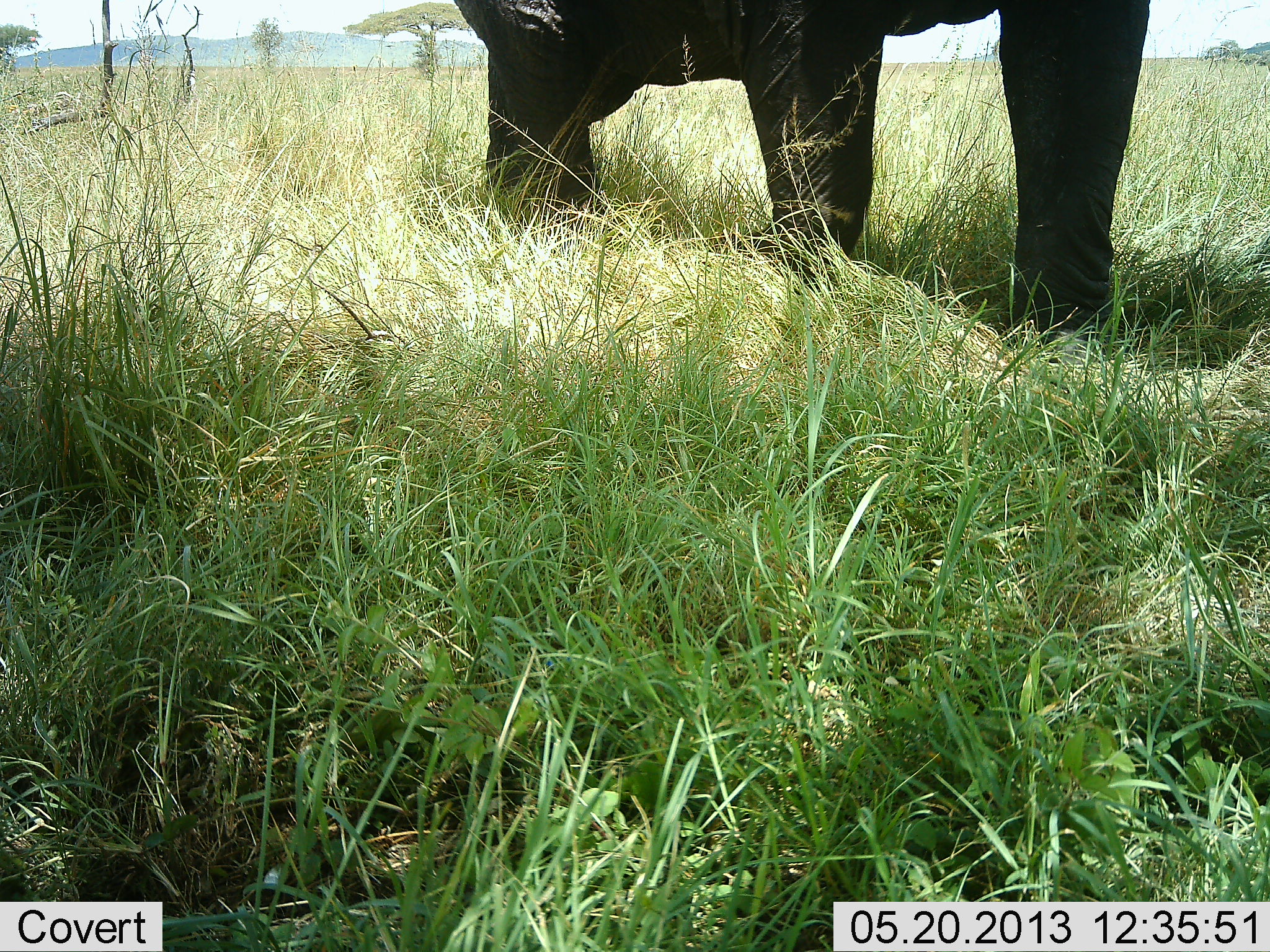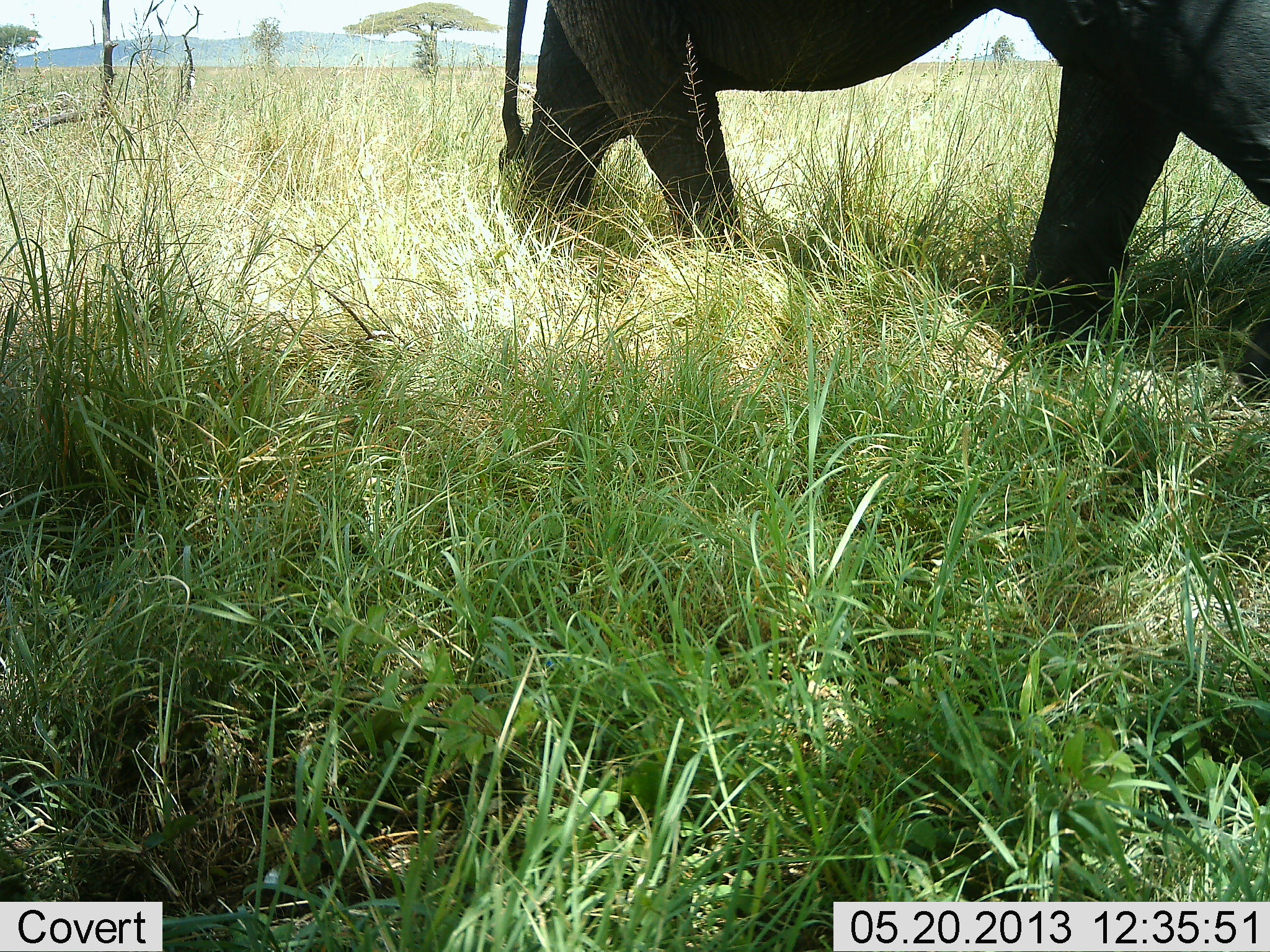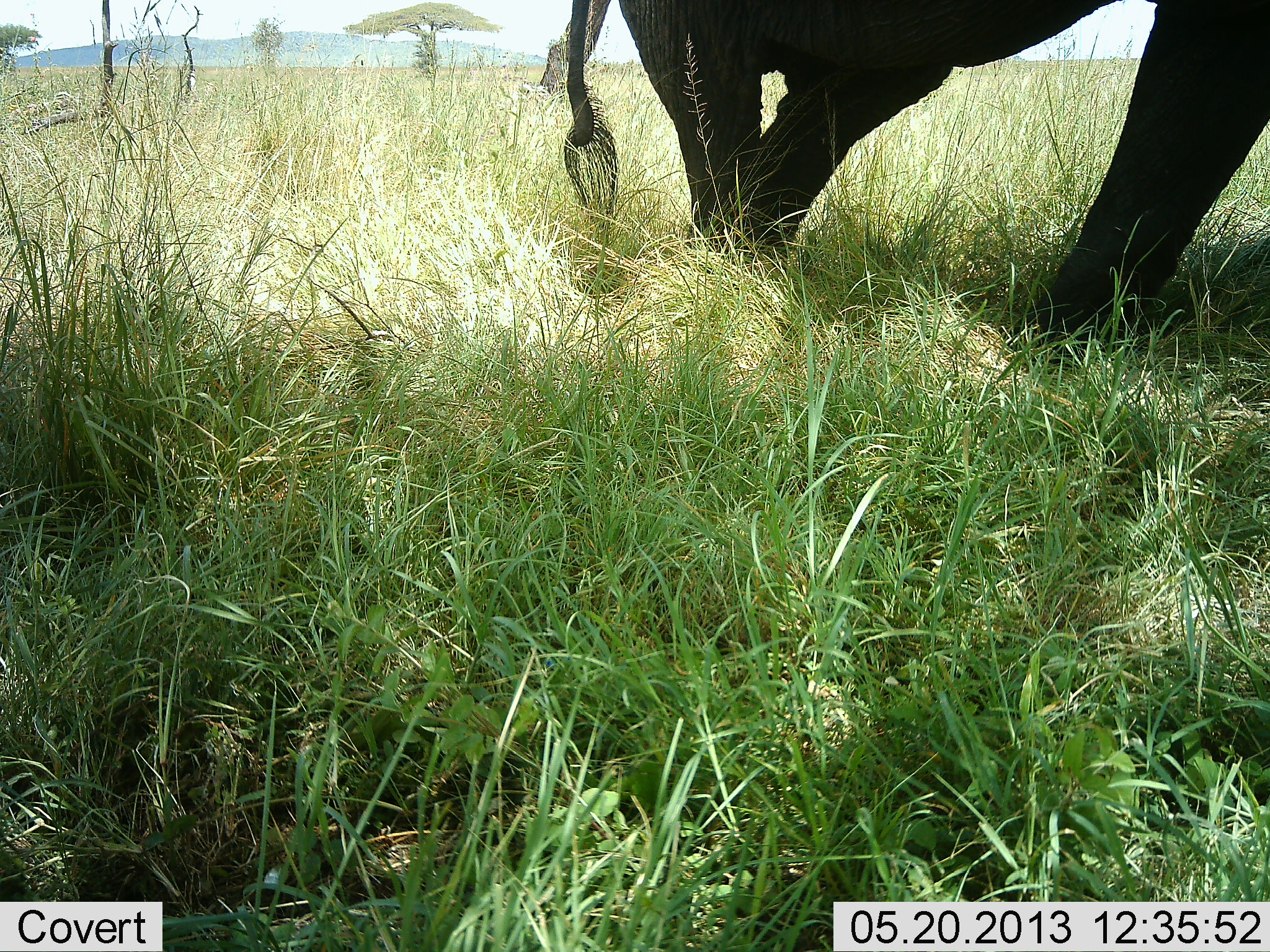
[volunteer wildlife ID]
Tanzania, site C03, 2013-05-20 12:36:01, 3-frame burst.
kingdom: Animalia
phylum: Chordata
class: Mammalia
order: Proboscidea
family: Elephantidae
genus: Loxodonta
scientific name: Loxodonta africana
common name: african bush elephant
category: elephant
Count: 1.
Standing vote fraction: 0%.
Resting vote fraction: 0%.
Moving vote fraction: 100%.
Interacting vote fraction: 0%.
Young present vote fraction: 0%.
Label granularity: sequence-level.